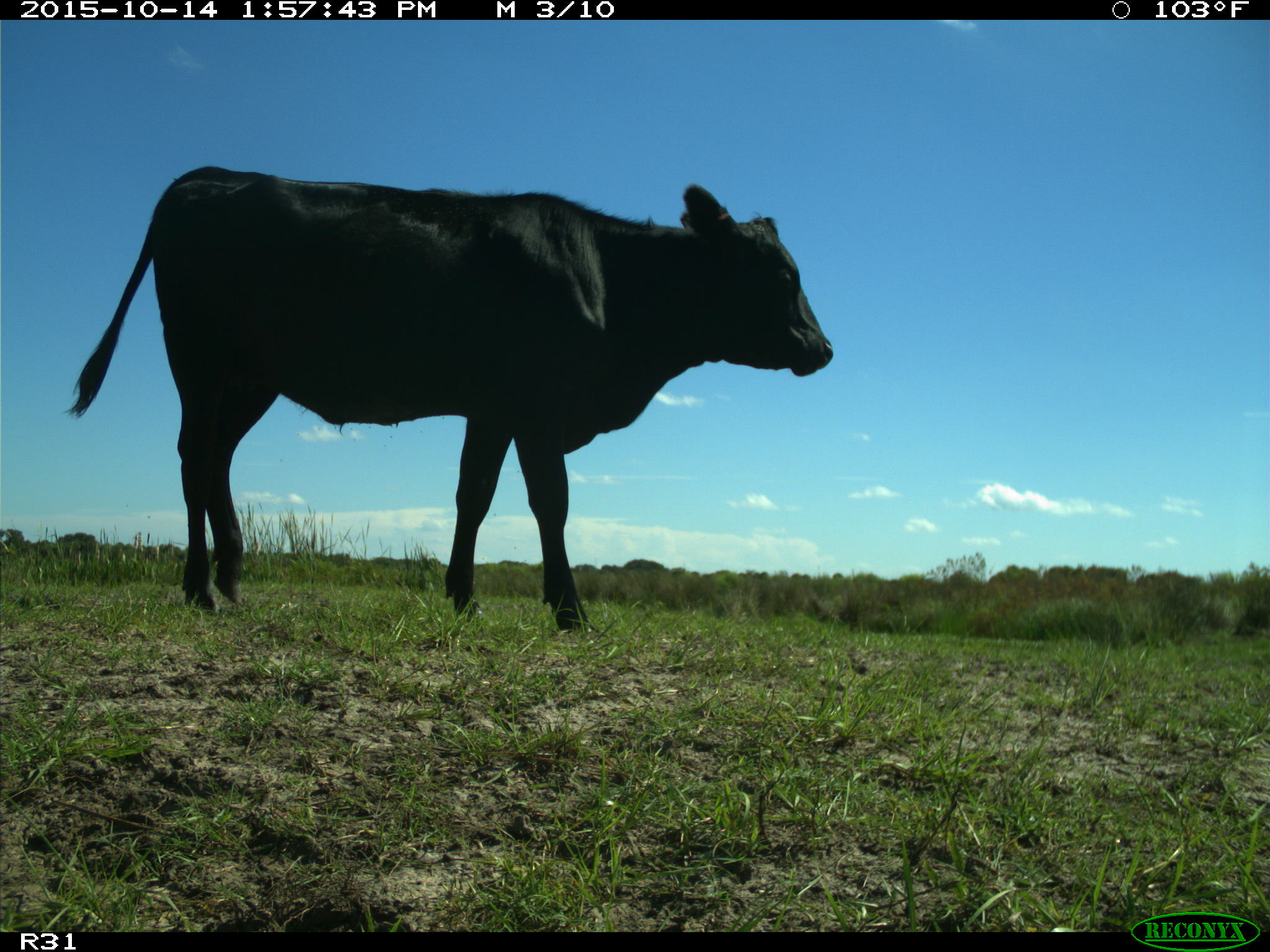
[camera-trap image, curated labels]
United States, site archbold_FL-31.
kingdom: Animalia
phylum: Chordata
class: Mammalia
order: Artiodactyla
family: Bovidae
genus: Bos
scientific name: Bos taurus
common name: domestic cow